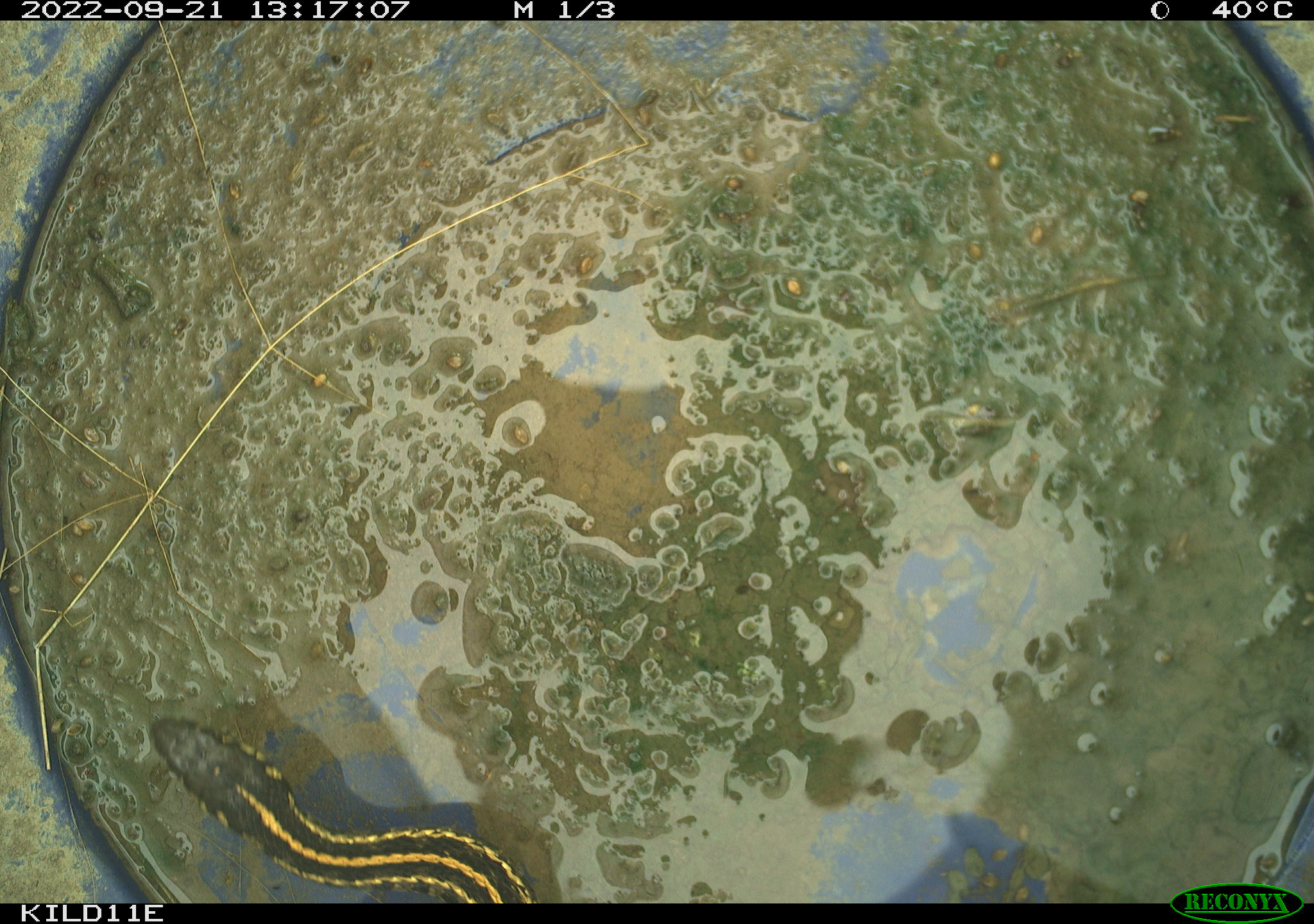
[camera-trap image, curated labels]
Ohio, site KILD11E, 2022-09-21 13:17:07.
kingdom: Animalia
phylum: Chordata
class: Reptilia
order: Squamata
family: Colubridae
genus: Thamnophis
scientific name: Thamnophis radix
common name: plains gartersnake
Plains gartersnake (Thamnophis radix).